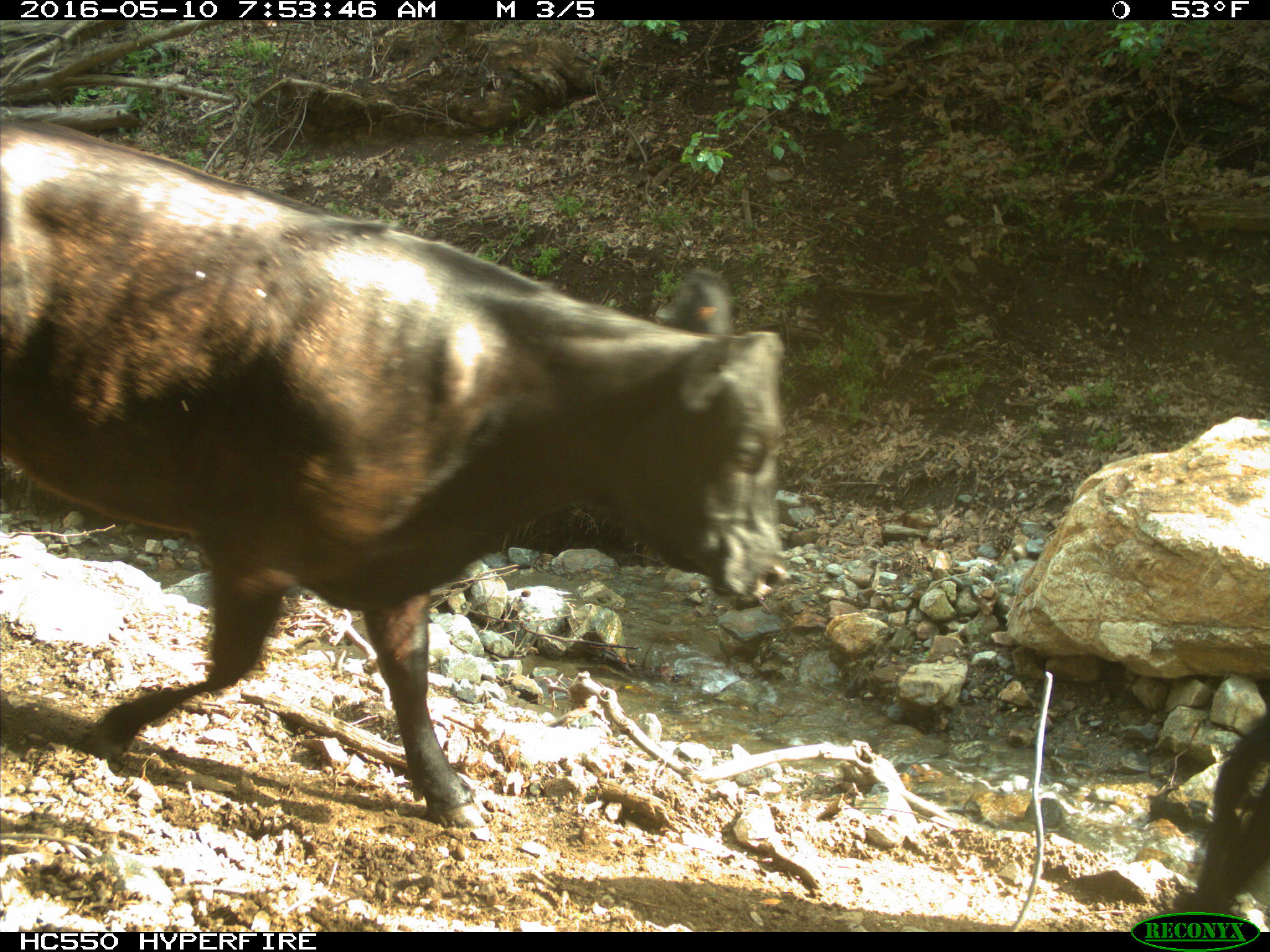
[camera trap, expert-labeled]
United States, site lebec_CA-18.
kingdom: Animalia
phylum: Chordata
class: Mammalia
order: Artiodactyla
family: Bovidae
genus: Bos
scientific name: Bos taurus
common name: domestic cow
Bos taurus (domestic cow).